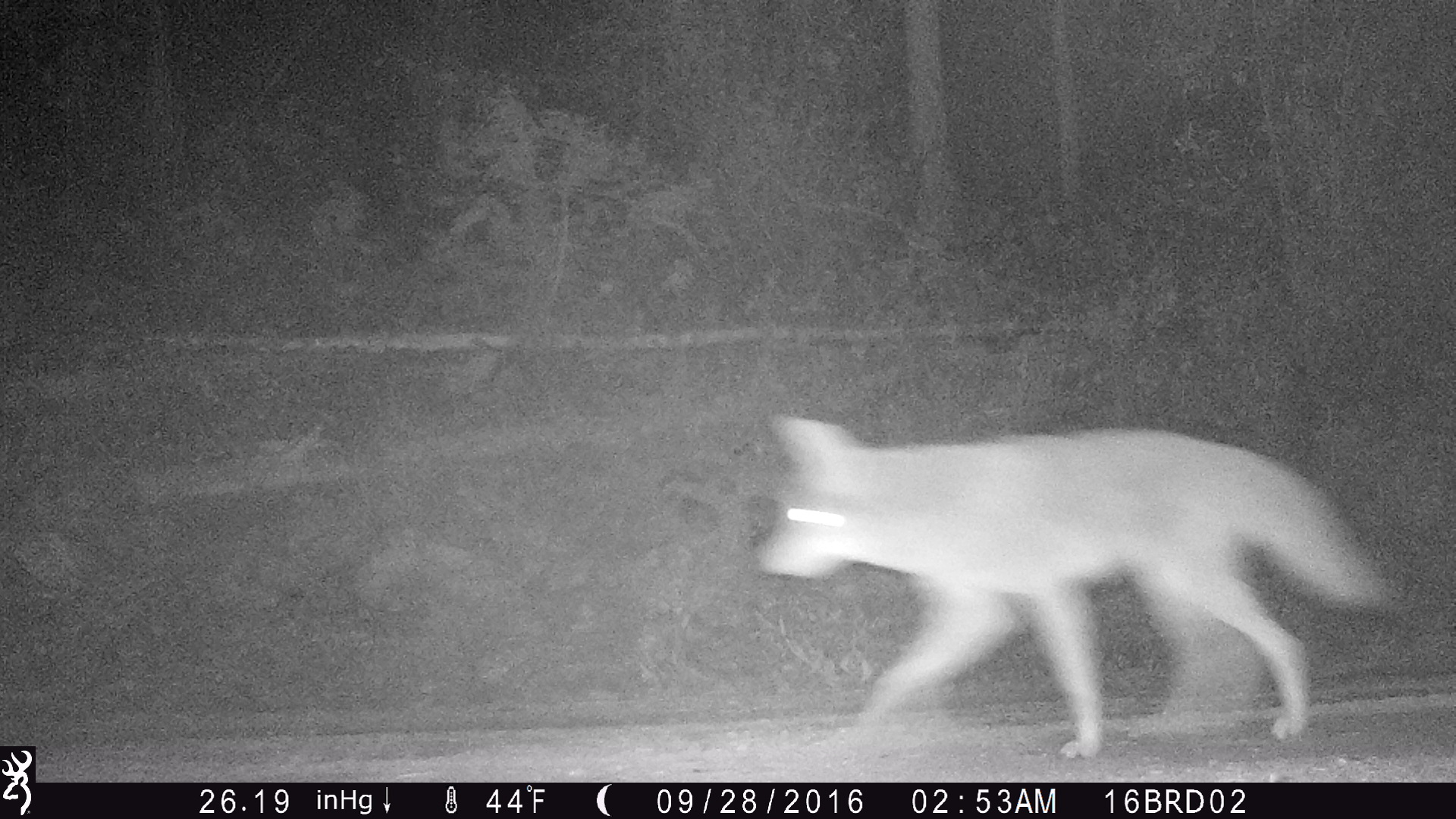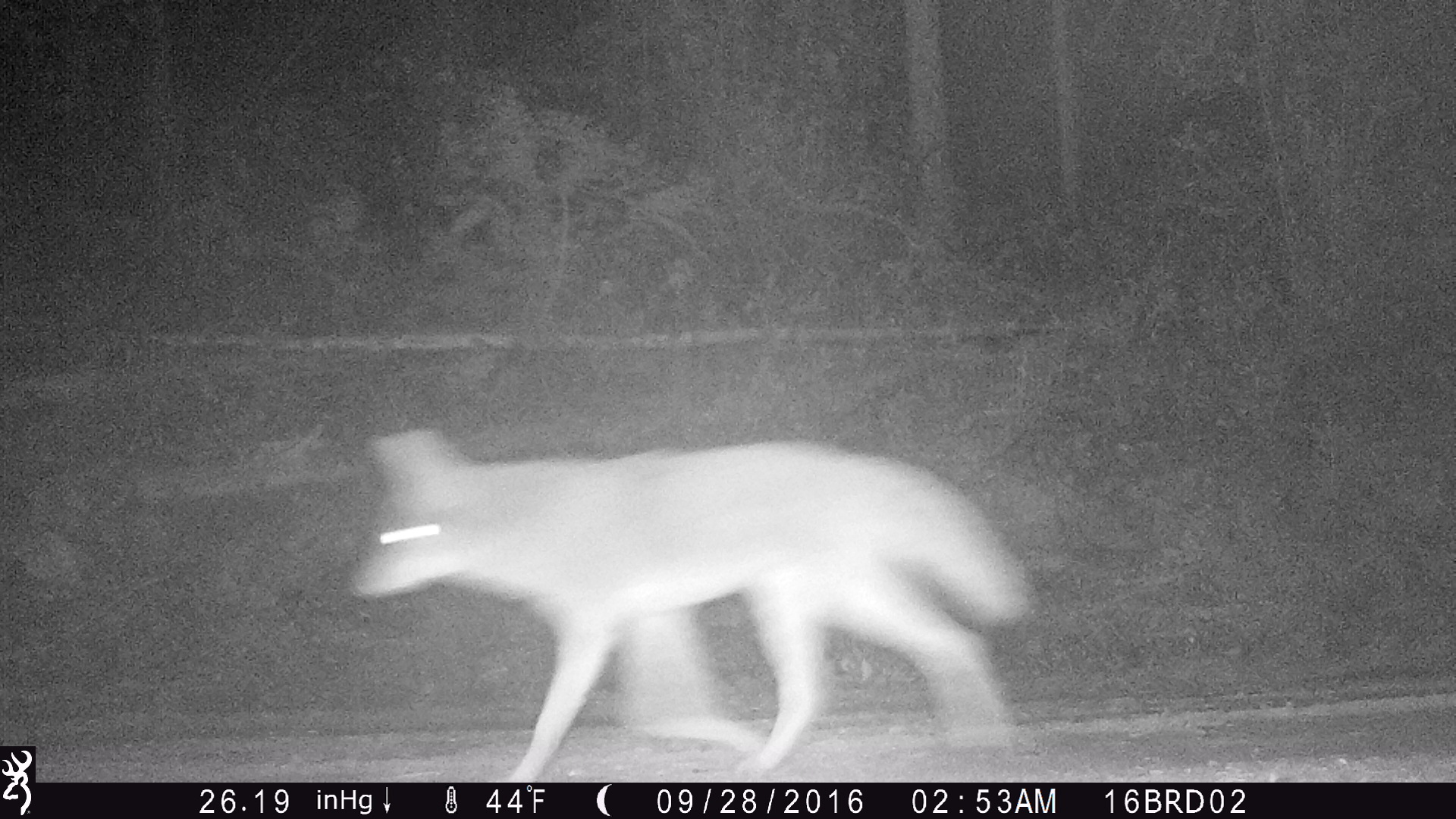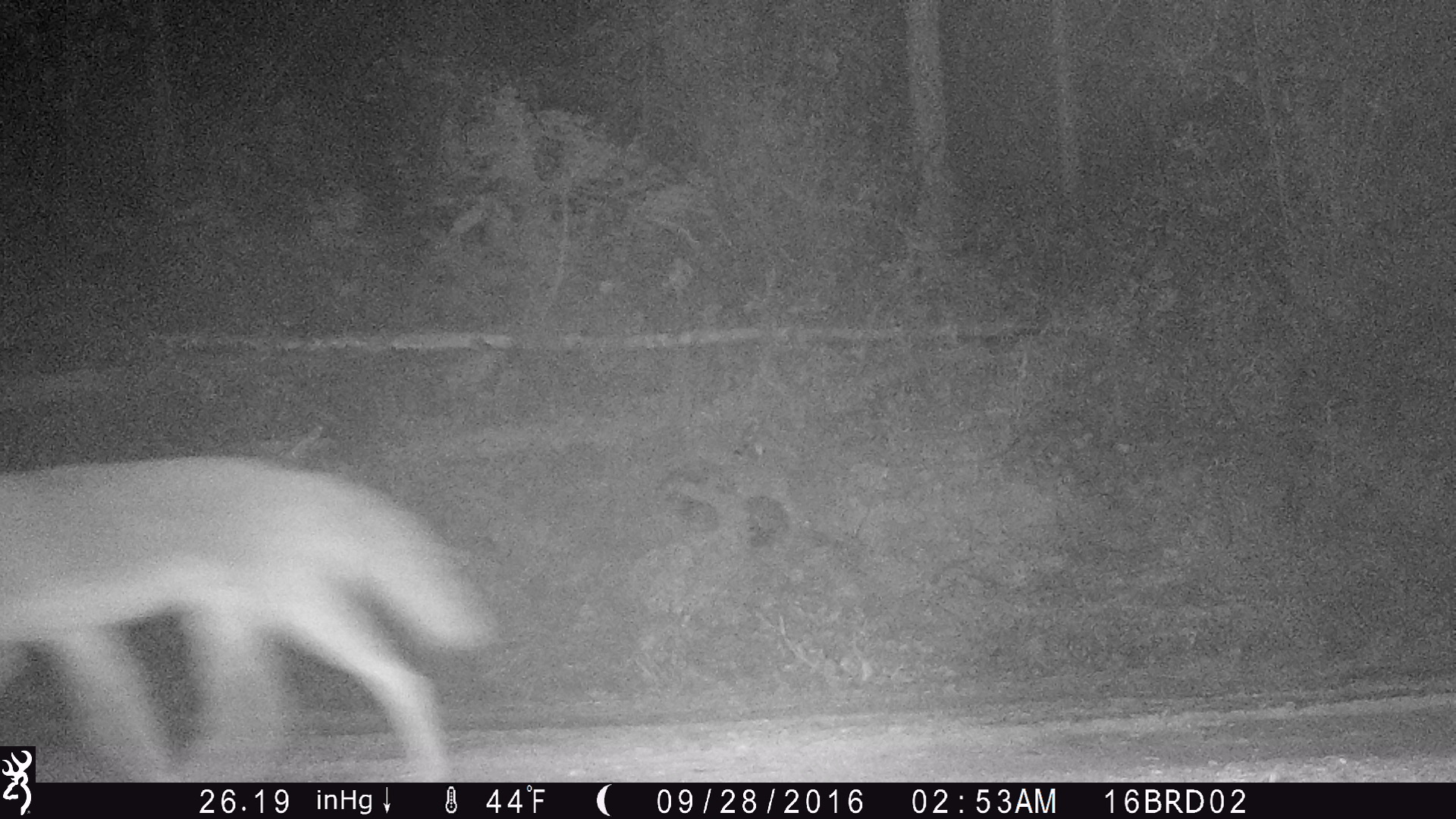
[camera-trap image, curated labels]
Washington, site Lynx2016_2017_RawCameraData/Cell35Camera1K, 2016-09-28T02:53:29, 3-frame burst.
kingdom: Animalia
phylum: Chordata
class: Mammalia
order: Carnivora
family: Canidae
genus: Canis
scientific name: Canis latrans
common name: coyote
Canis latrans (coyote). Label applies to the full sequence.